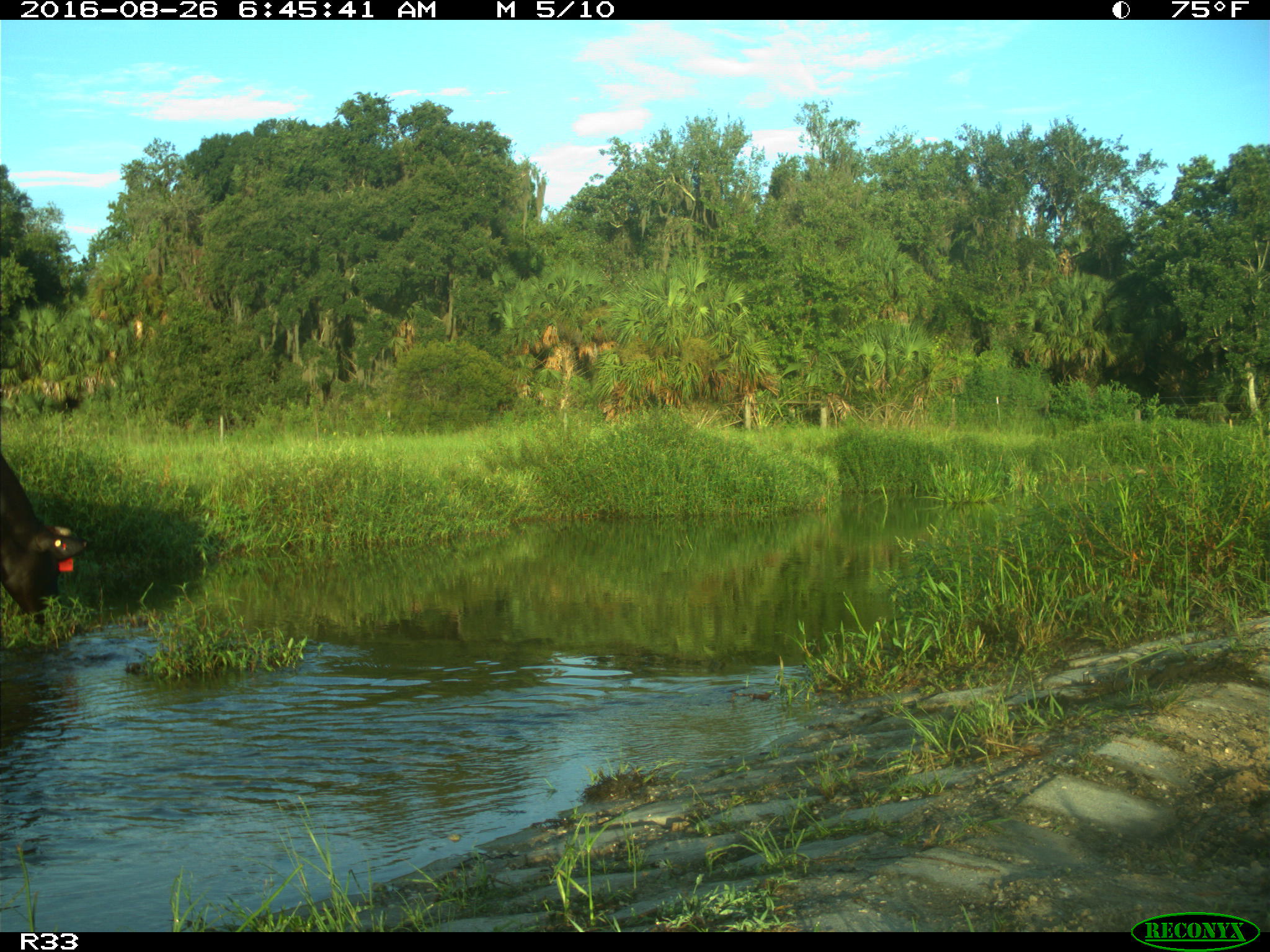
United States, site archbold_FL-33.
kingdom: Animalia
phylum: Chordata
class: Mammalia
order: Artiodactyla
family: Bovidae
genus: Bos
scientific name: Bos taurus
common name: domestic cow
Bos taurus (domestic cow).